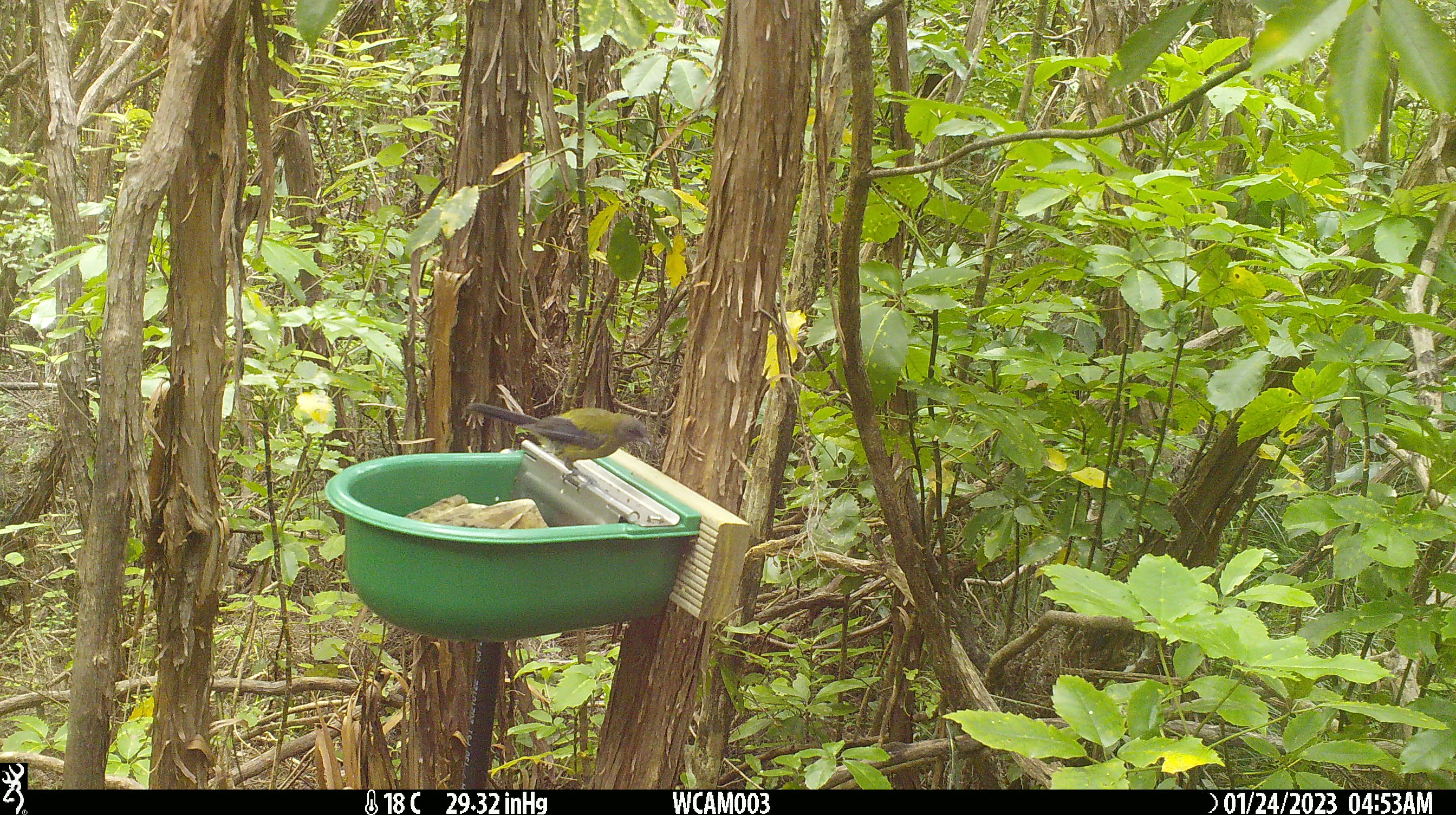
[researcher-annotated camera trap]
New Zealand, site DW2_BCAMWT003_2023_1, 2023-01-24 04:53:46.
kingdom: Animalia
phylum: Chordata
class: Aves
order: Passeriformes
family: Meliphagidae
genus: Anthornis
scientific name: Anthornis melanura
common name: new zealand bellbird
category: bellbird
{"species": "bellbird (new zealand bellbird) (Anthornis melanura)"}